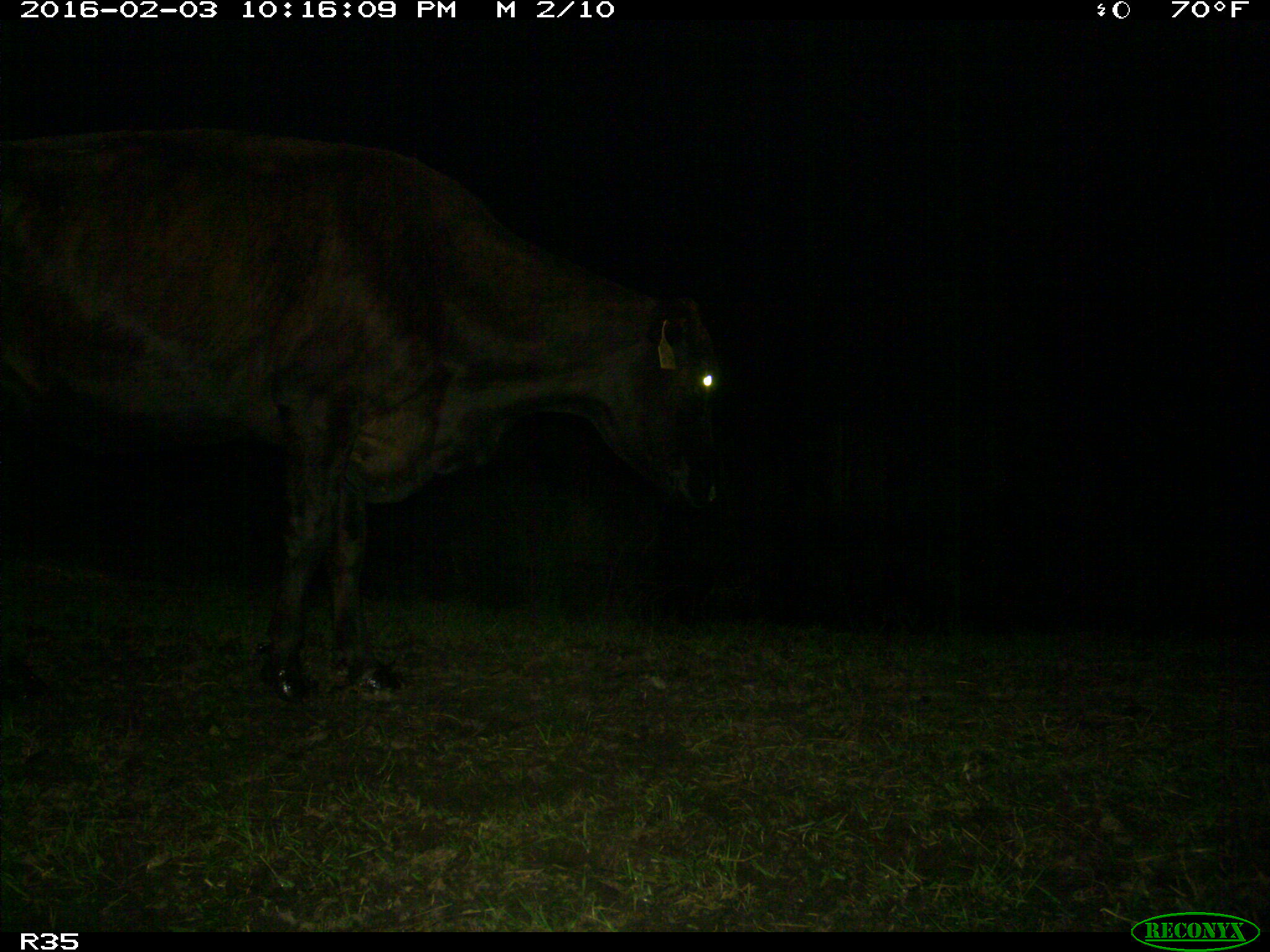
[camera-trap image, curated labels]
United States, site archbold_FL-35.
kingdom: Animalia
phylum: Chordata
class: Mammalia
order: Artiodactyla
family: Bovidae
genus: Bos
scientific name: Bos taurus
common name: domestic cow